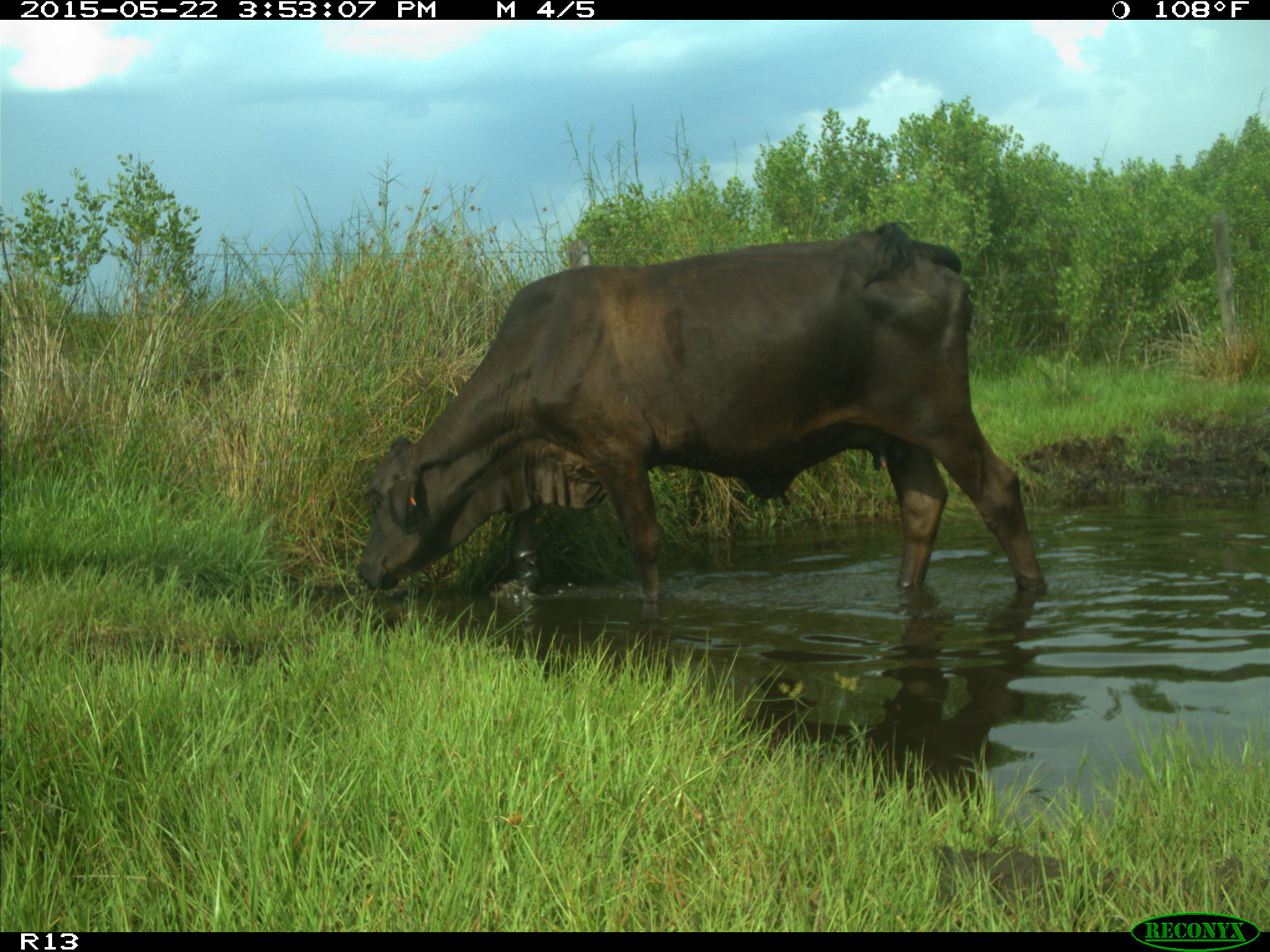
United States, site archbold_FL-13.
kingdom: Animalia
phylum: Chordata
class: Mammalia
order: Artiodactyla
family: Bovidae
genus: Bos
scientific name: Bos taurus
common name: domestic cow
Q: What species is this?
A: Bos taurus (domestic cow).